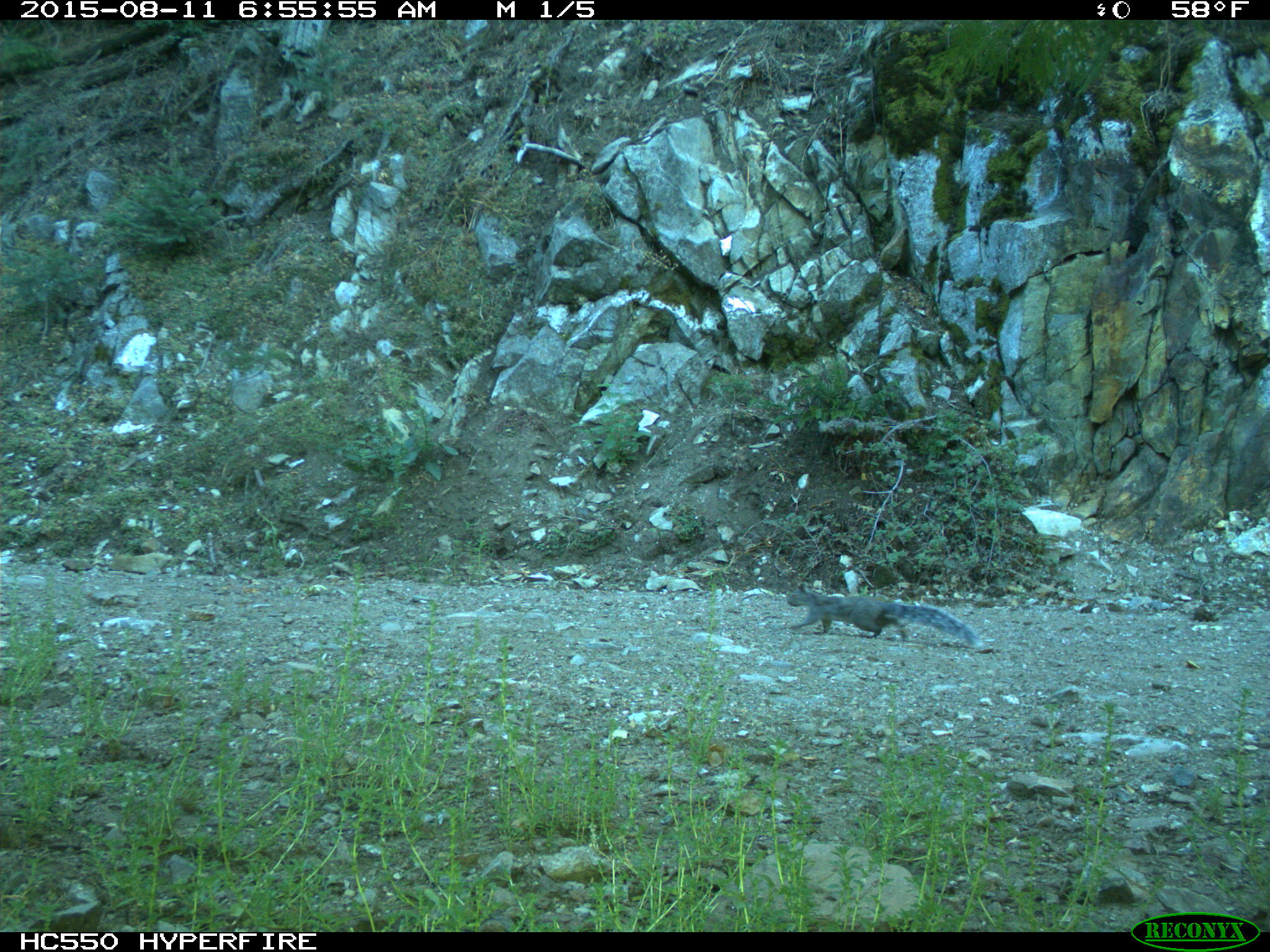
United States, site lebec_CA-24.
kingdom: Animalia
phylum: Chordata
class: Mammalia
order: Rodentia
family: Sciuridae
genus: Sciurus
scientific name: Sciurus carolinensis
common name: eastern gray squirrel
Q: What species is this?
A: Sciurus carolinensis (eastern gray squirrel).